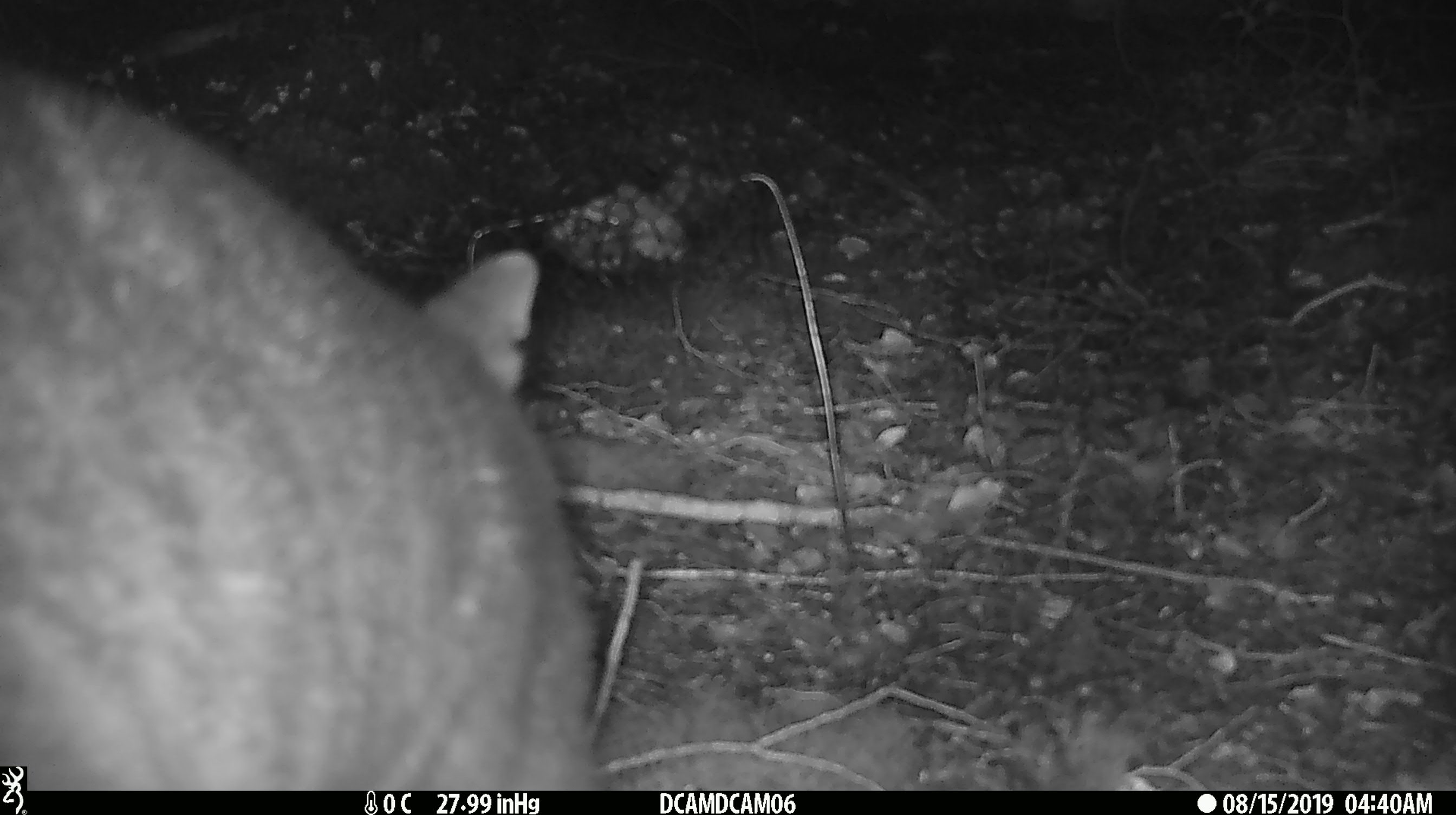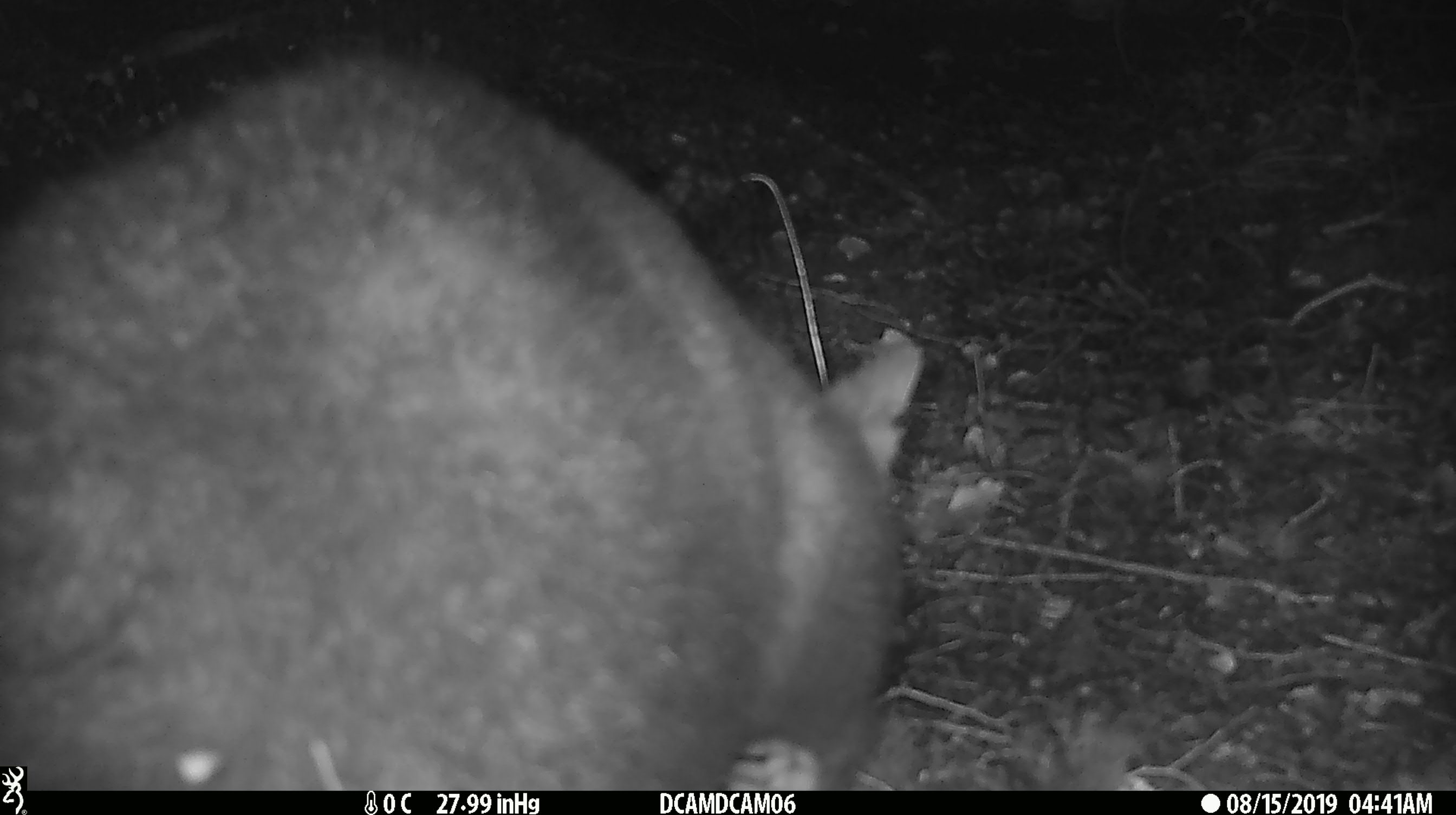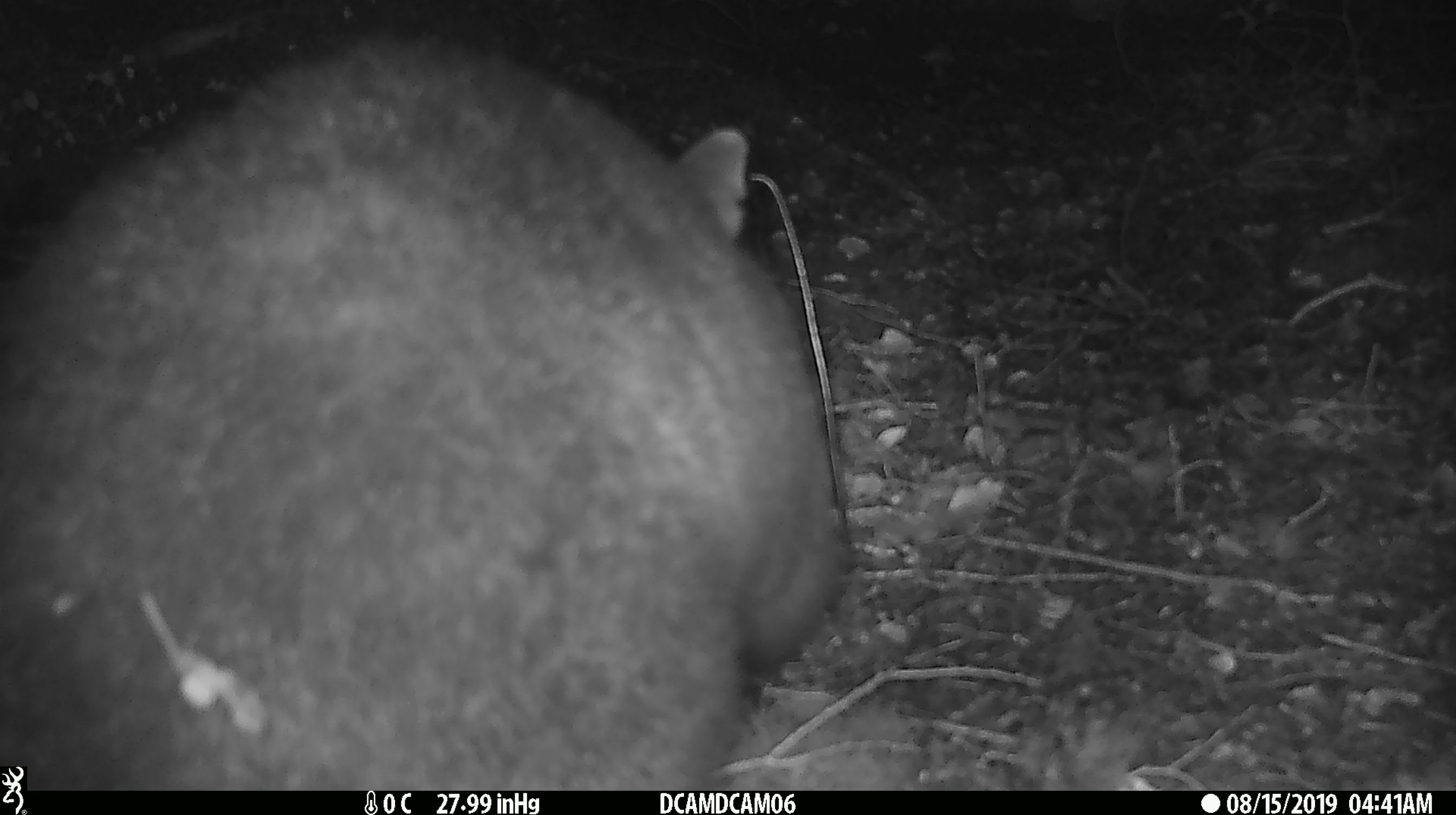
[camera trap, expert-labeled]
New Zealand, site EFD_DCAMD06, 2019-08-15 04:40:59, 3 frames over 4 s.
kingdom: Animalia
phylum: Chordata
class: Mammalia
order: Diprotodontia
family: Phalangeridae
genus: Trichosurus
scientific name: Trichosurus vulpecula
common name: common brushtail possum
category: possum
Possum (common brushtail possum) (Trichosurus vulpecula).